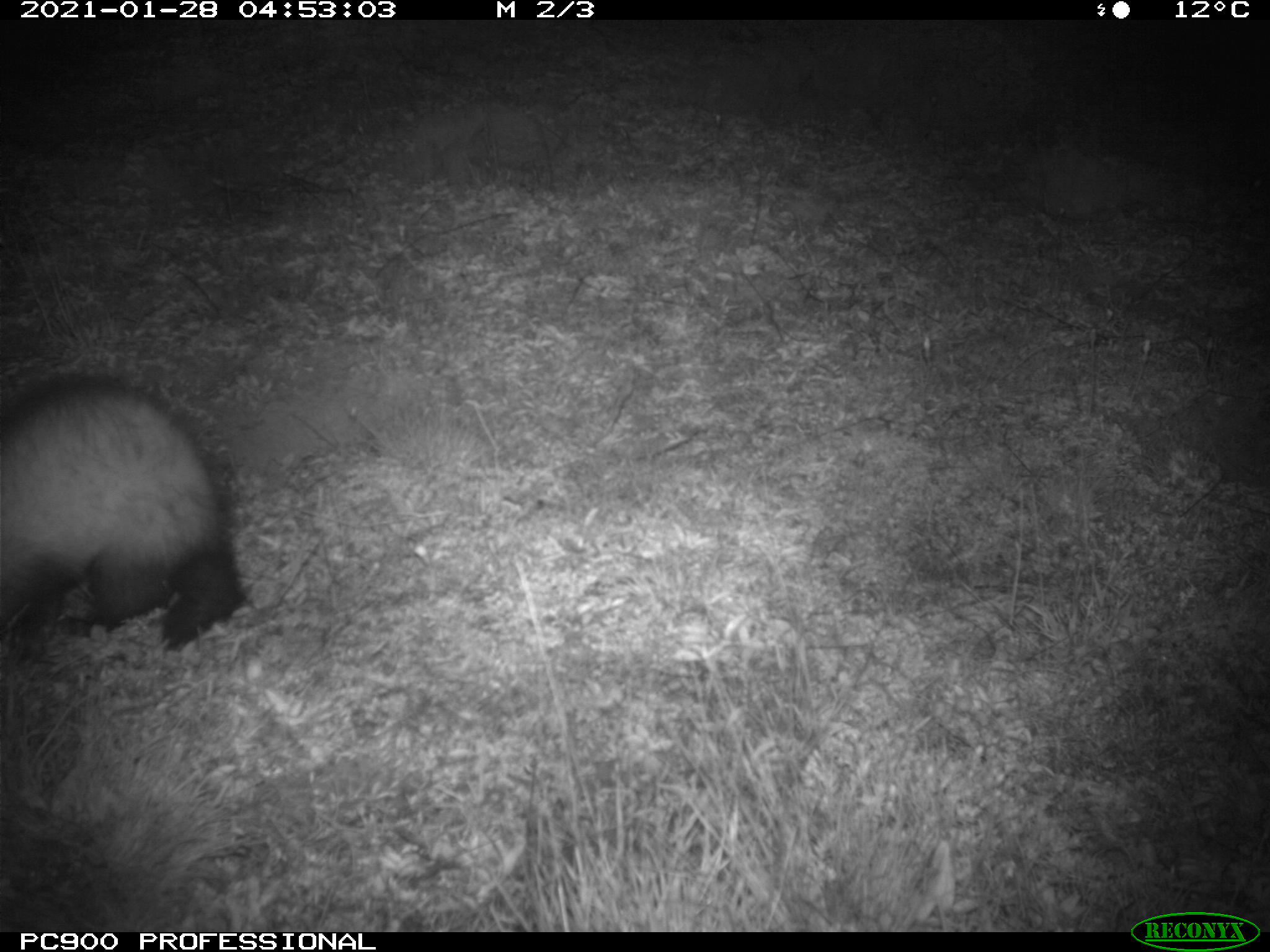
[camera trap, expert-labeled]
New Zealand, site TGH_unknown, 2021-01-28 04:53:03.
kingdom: Animalia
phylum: Chordata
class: Mammalia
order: Carnivora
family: Mustelidae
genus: Mustela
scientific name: Mustela furo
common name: ferret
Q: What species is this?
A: Ferret (Mustela furo).